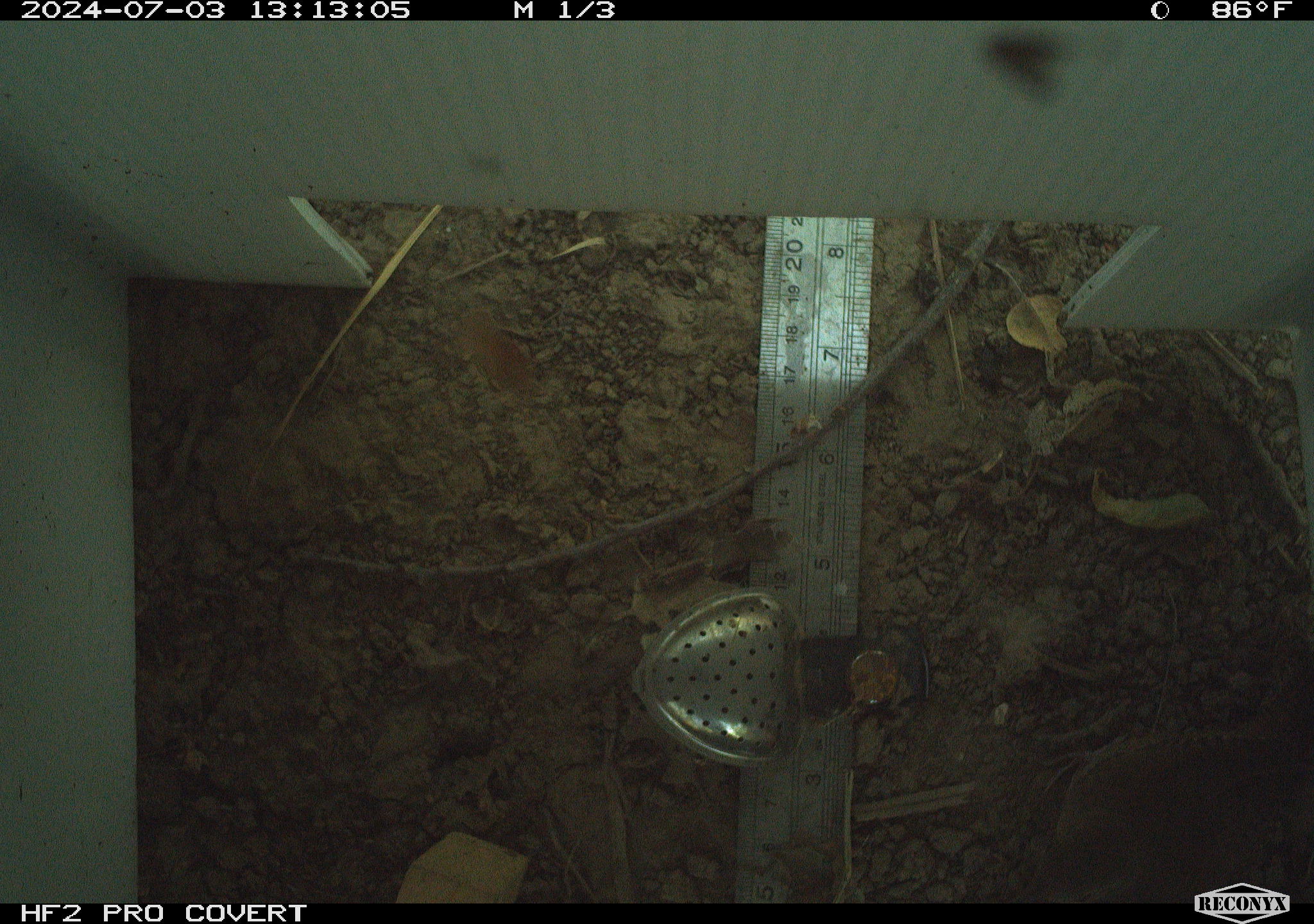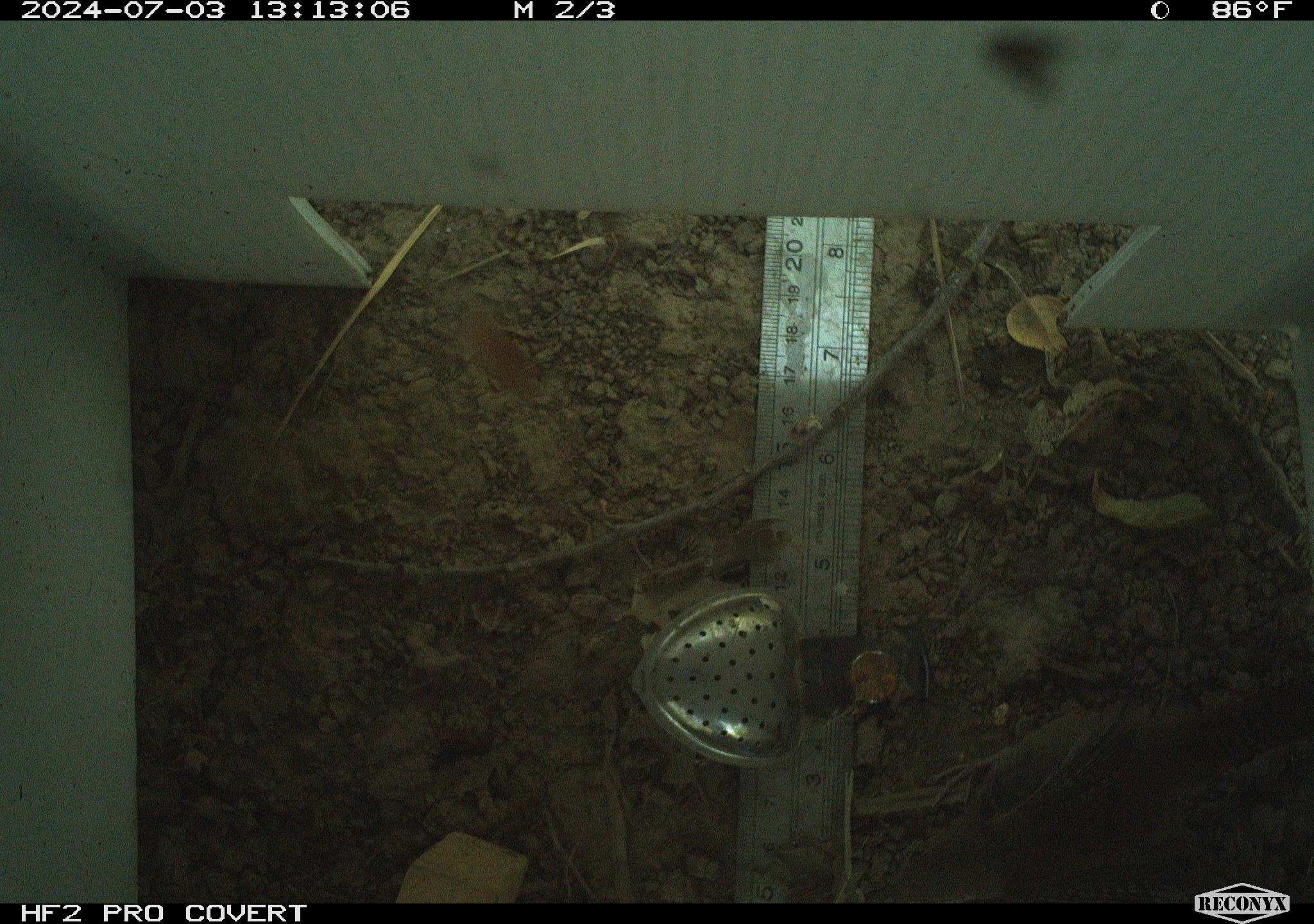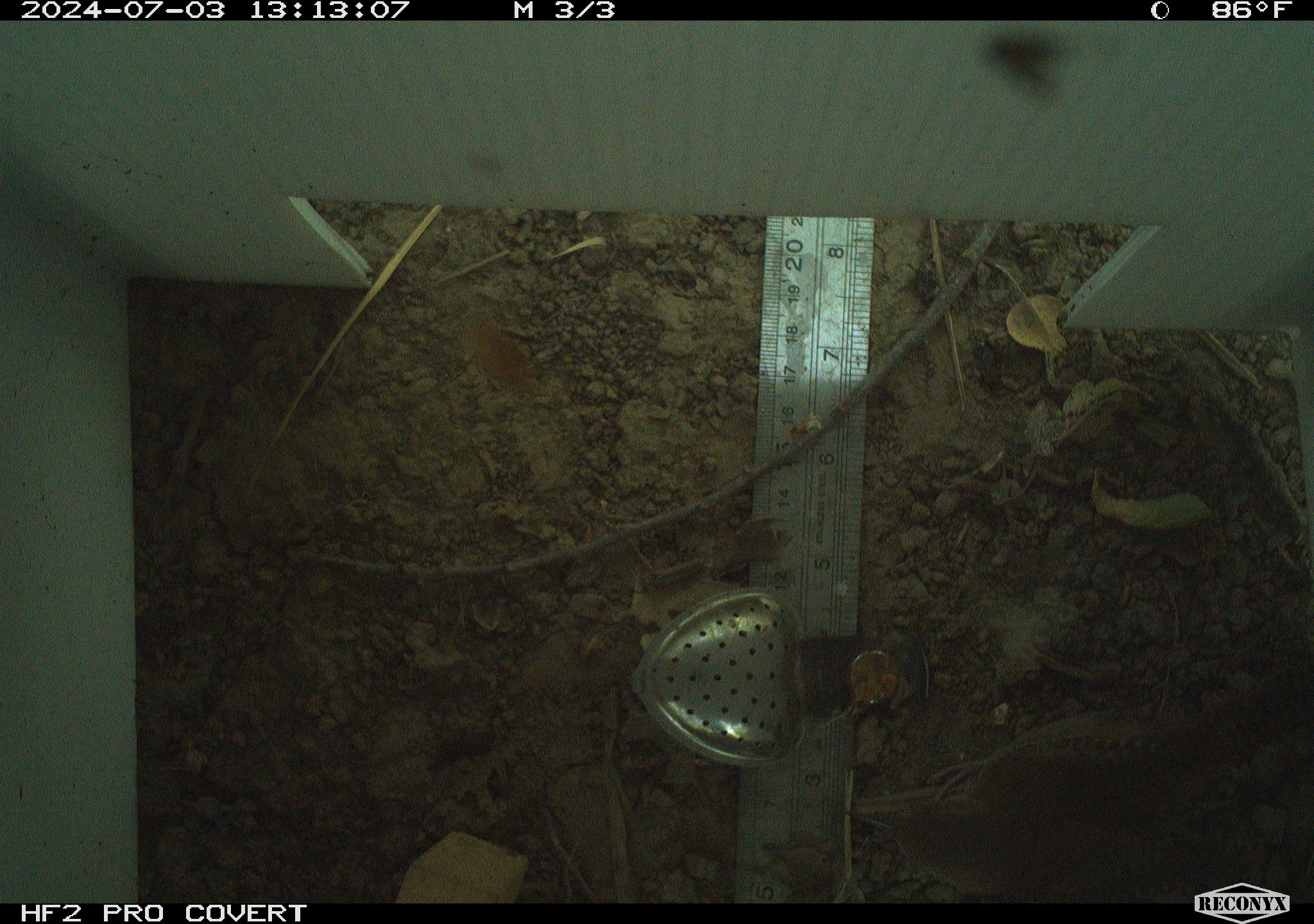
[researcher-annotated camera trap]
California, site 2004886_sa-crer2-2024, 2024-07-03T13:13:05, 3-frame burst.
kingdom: Animalia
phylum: Chordata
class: Aves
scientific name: Aves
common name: bird